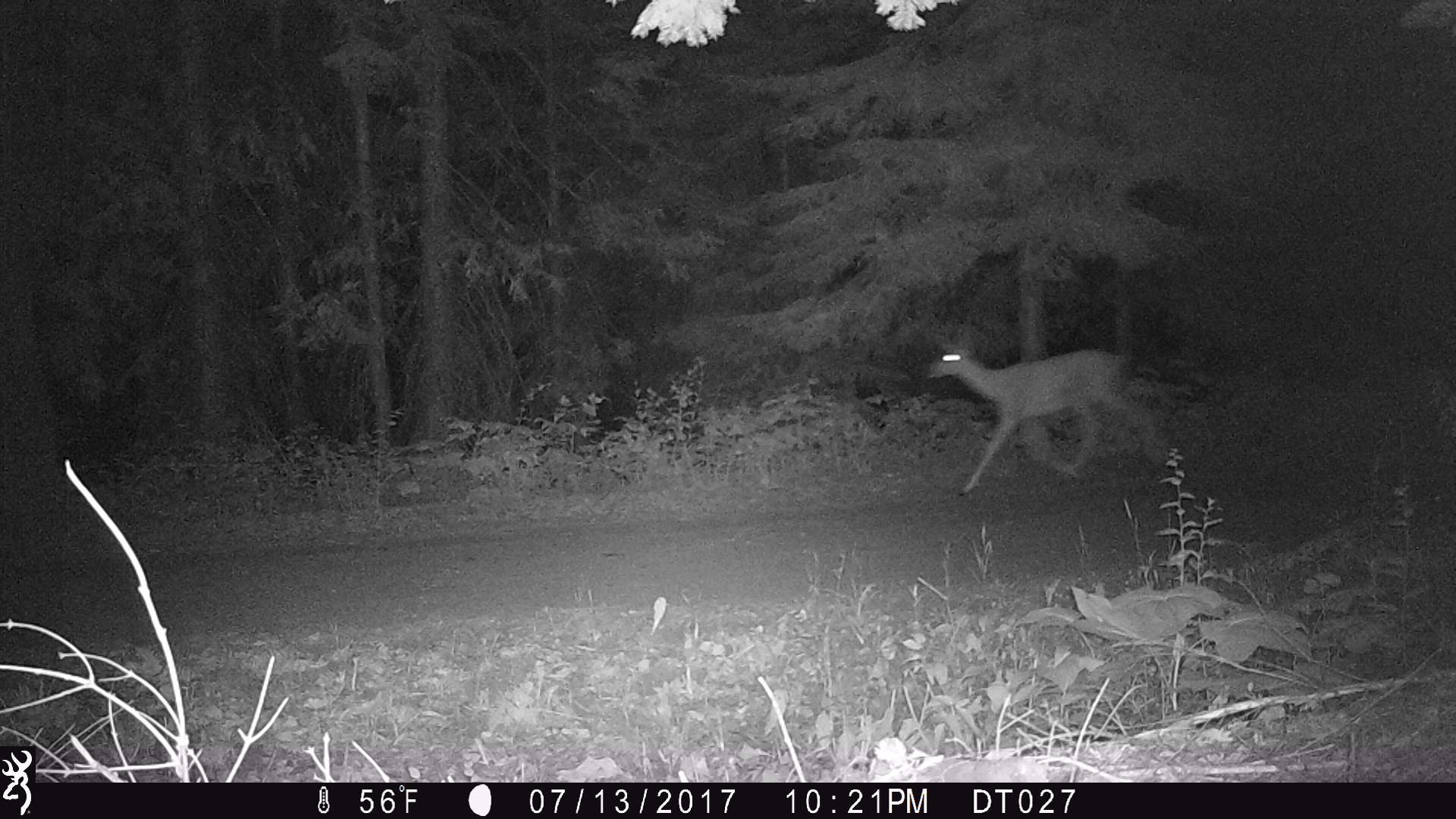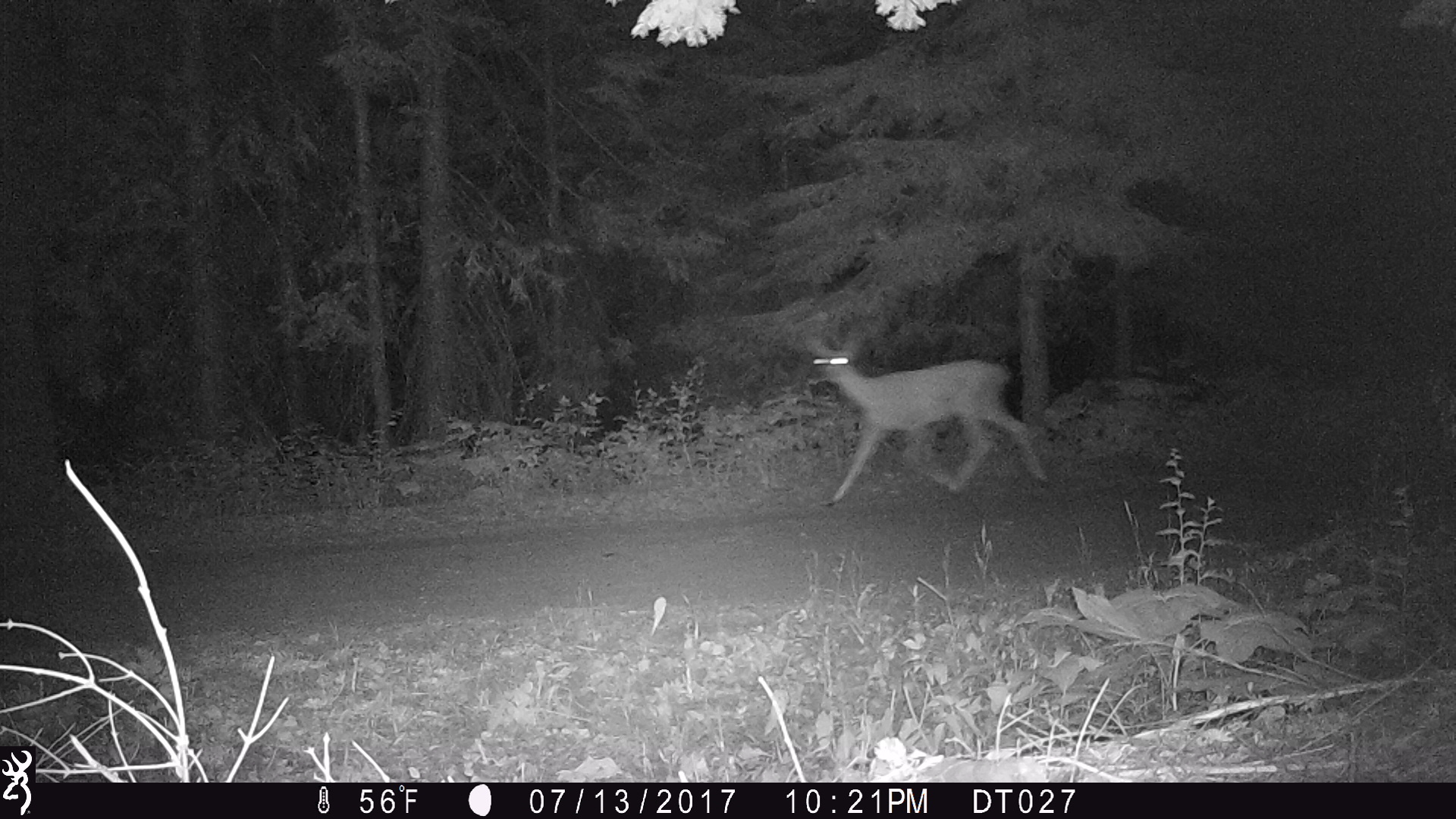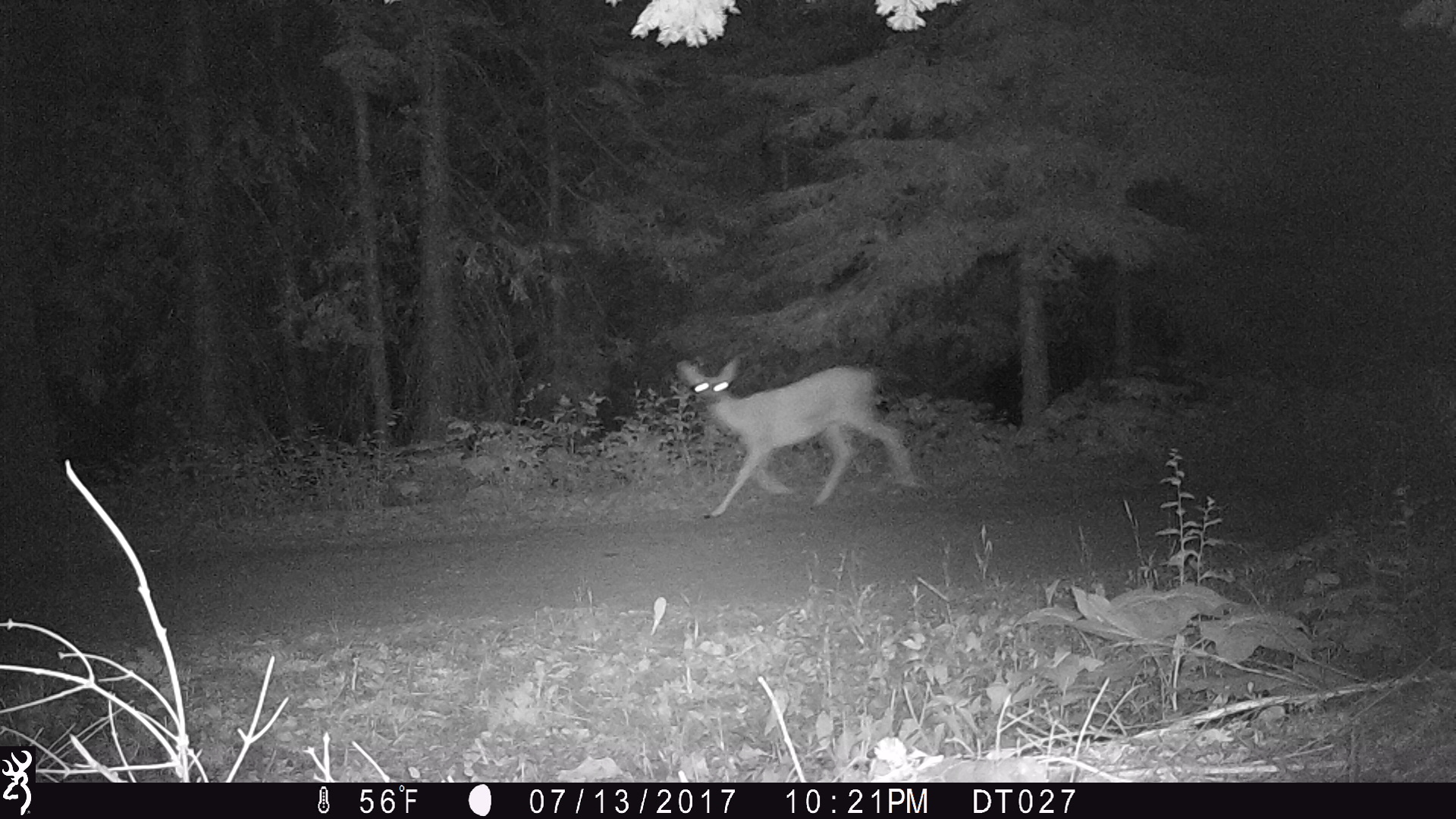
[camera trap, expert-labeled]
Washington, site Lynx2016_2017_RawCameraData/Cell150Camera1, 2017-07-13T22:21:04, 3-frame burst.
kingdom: Animalia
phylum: Chordata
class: Mammalia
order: Artiodactyla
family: Cervidae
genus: Odocoileus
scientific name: Odocoileus hemionus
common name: mule deer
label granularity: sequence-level